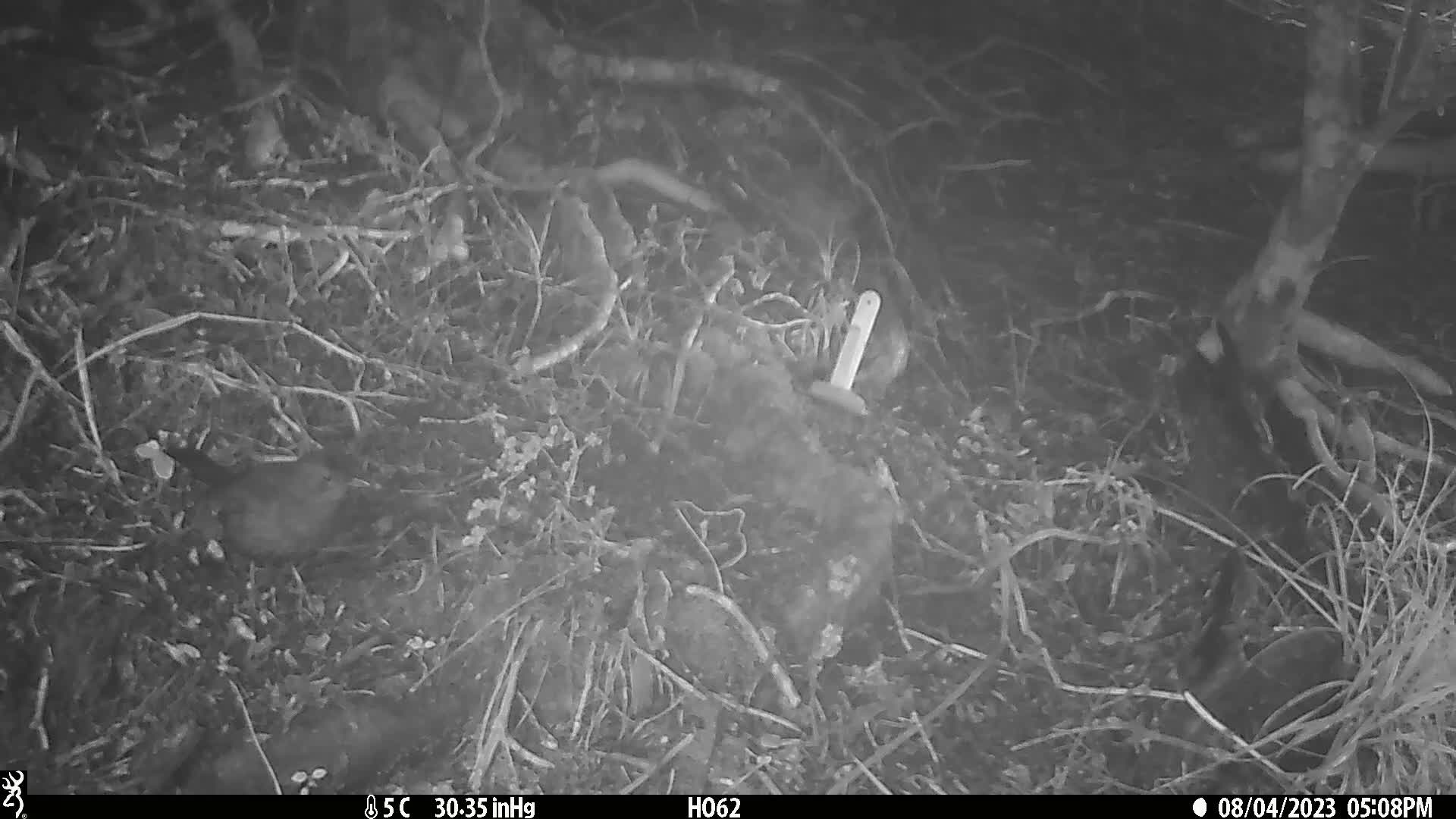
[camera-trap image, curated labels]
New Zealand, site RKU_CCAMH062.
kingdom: Animalia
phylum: Chordata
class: Aves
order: Passeriformes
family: Turdidae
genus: Turdus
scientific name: Turdus merula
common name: eurasian blackbird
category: blackbird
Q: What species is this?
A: Blackbird (eurasian blackbird) (Turdus merula).